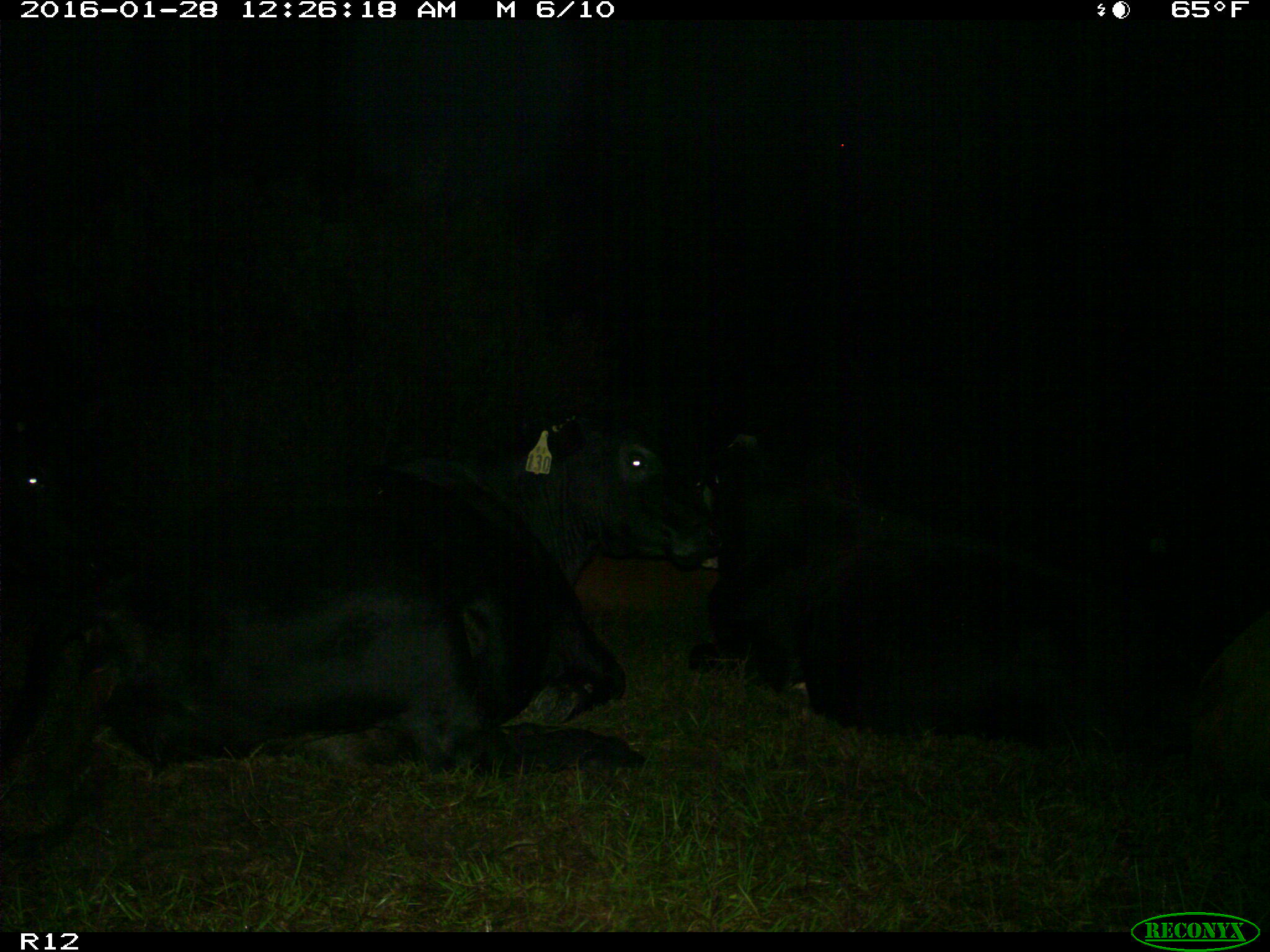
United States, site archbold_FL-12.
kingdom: Animalia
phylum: Chordata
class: Mammalia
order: Artiodactyla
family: Bovidae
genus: Bos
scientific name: Bos taurus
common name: domestic cow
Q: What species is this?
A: Bos taurus (domestic cow).